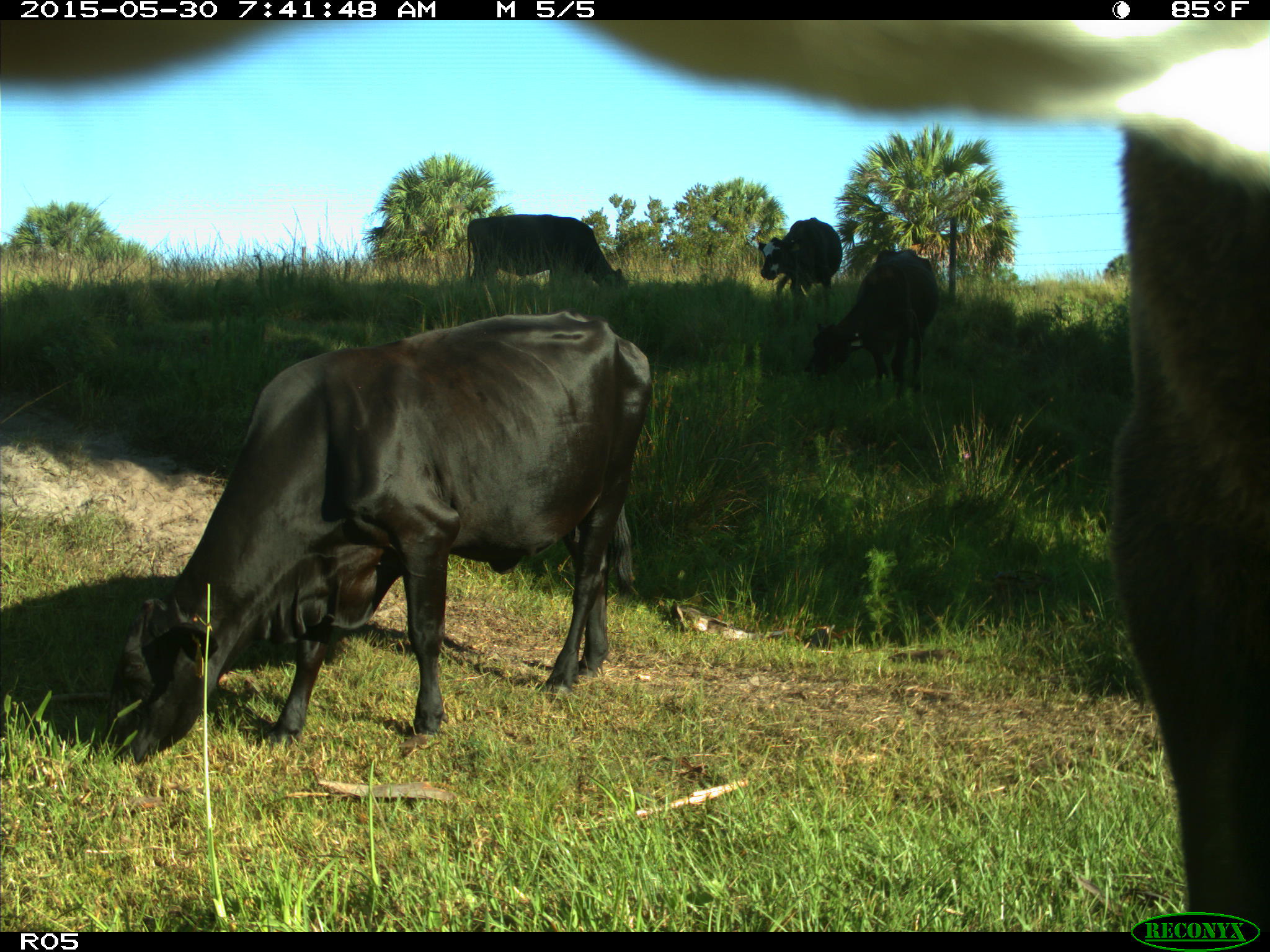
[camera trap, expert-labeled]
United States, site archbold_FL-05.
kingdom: Animalia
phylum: Chordata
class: Mammalia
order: Artiodactyla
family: Bovidae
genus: Bos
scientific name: Bos taurus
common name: domestic cow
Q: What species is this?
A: Bos taurus (domestic cow).